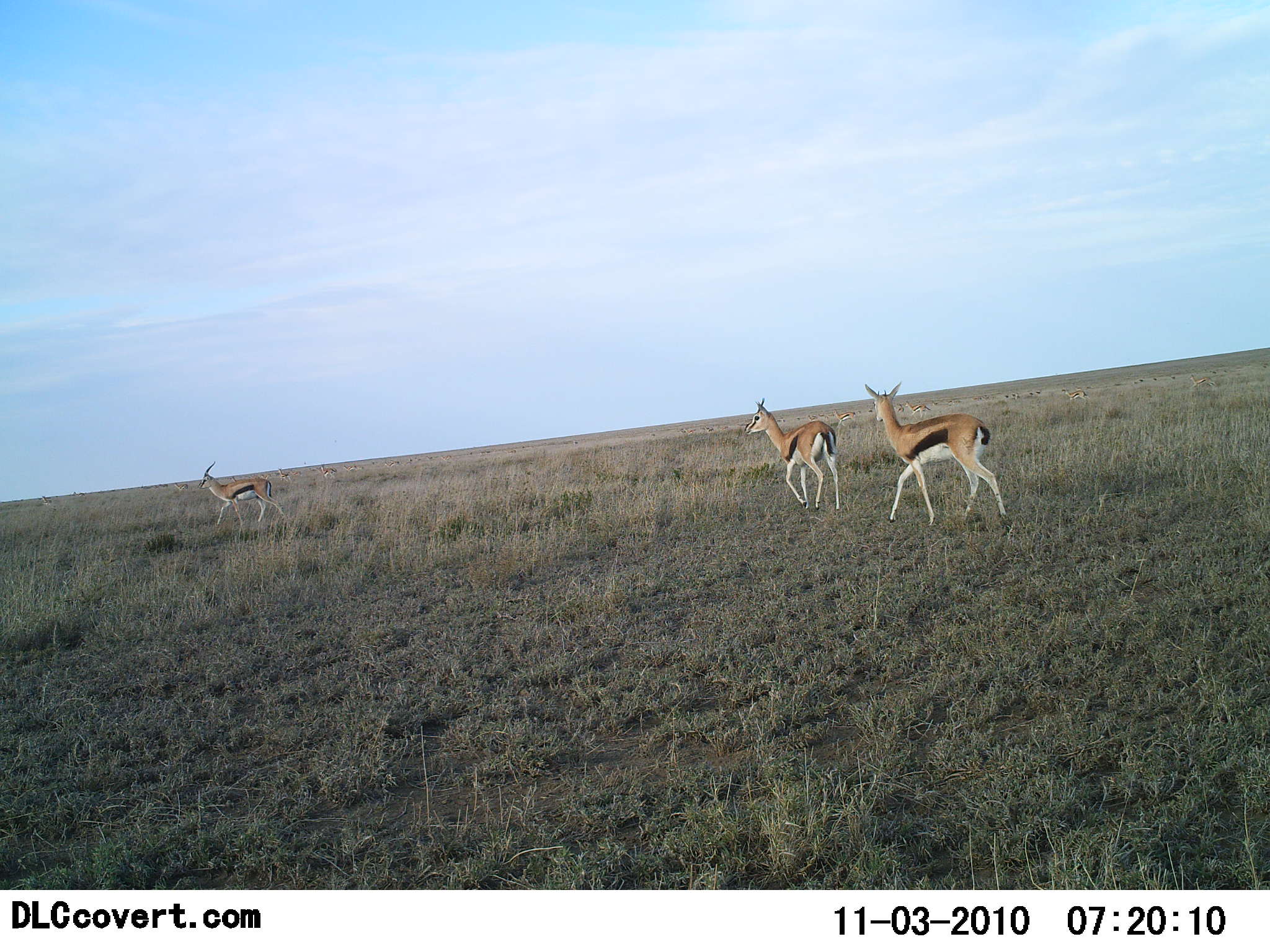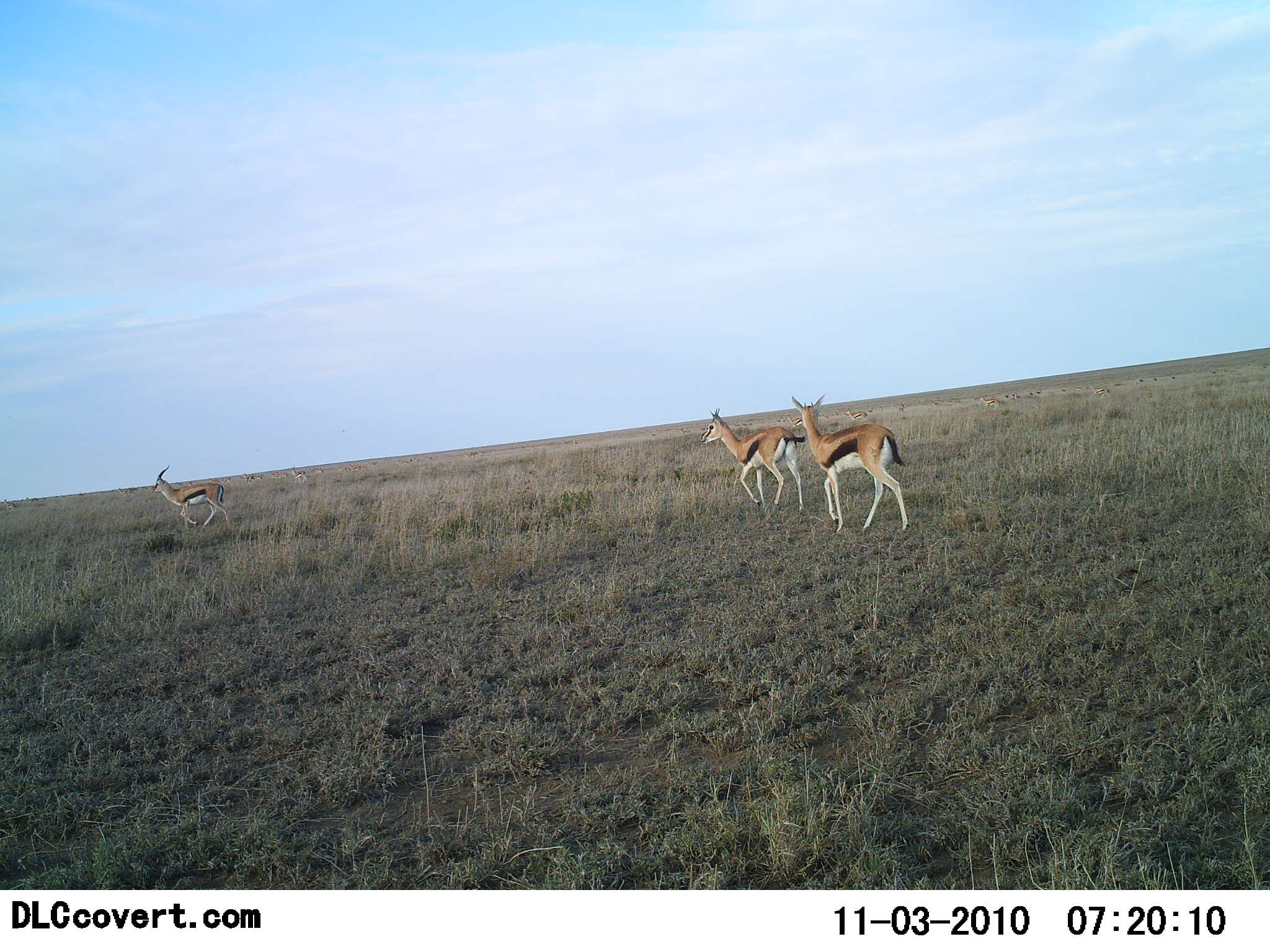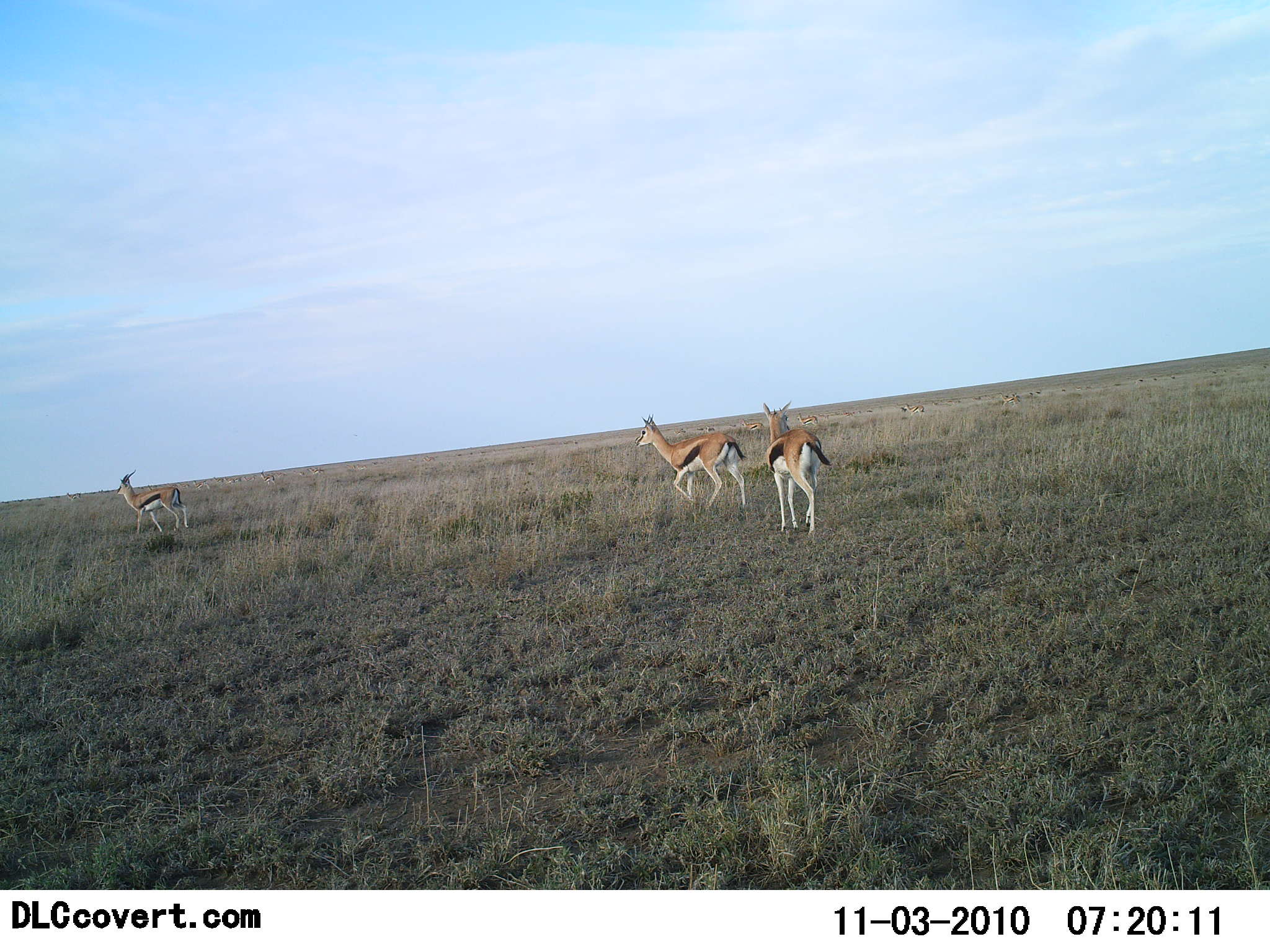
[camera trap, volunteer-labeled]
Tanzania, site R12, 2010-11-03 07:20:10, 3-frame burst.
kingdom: Animalia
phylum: Chordata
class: Mammalia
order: Artiodactyla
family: Bovidae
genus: Eudorcas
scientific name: Eudorcas thomsonii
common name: thomson's gazelle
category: gazellethomsons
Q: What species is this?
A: Gazellethomsons (thomson's gazelle) (Eudorcas thomsonii).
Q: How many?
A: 3.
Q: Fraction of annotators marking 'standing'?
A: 6%.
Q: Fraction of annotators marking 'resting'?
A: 0%.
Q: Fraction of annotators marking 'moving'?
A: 100%.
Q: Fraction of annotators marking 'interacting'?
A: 0%.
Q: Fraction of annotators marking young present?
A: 0%.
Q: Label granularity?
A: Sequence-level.